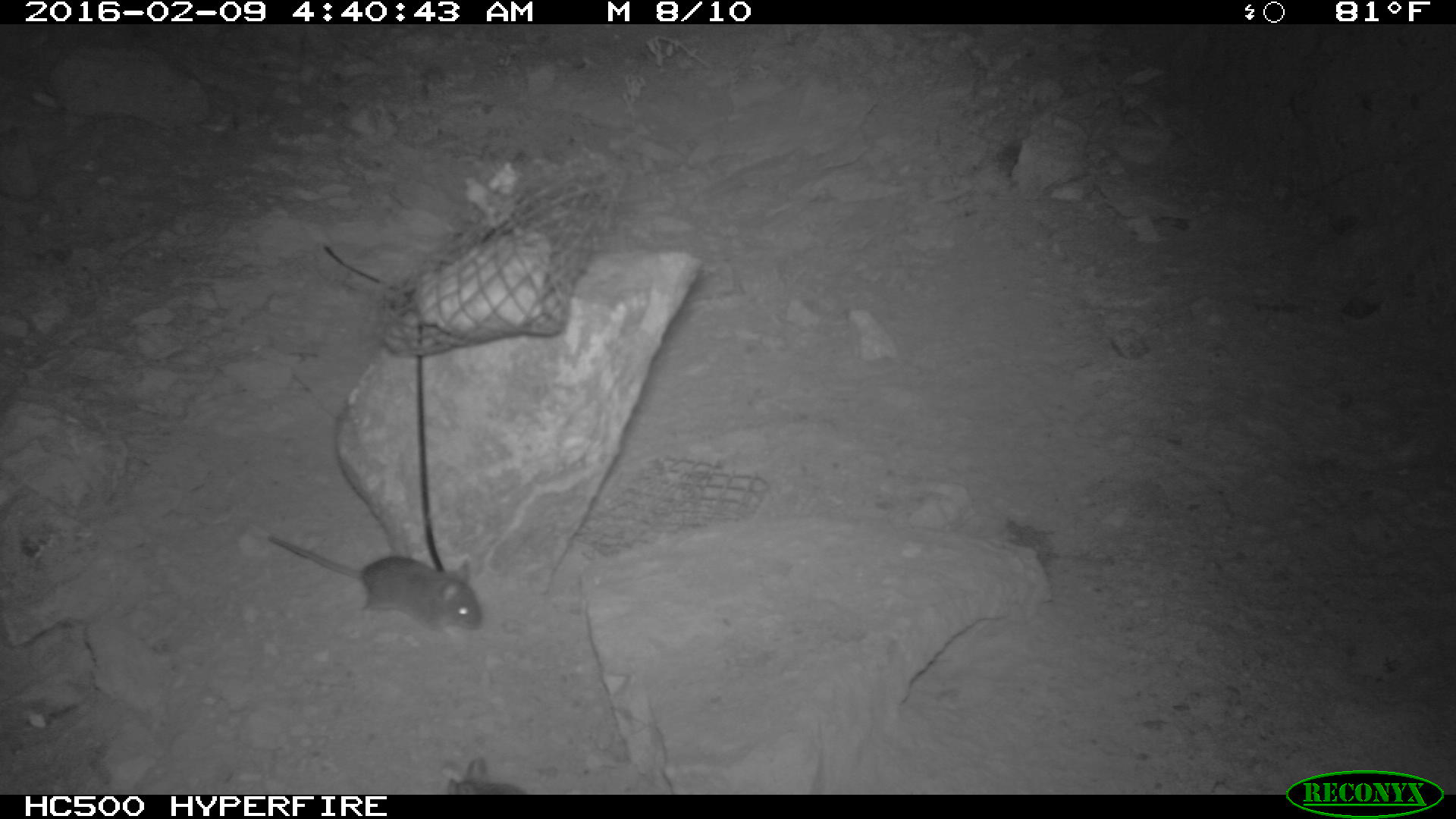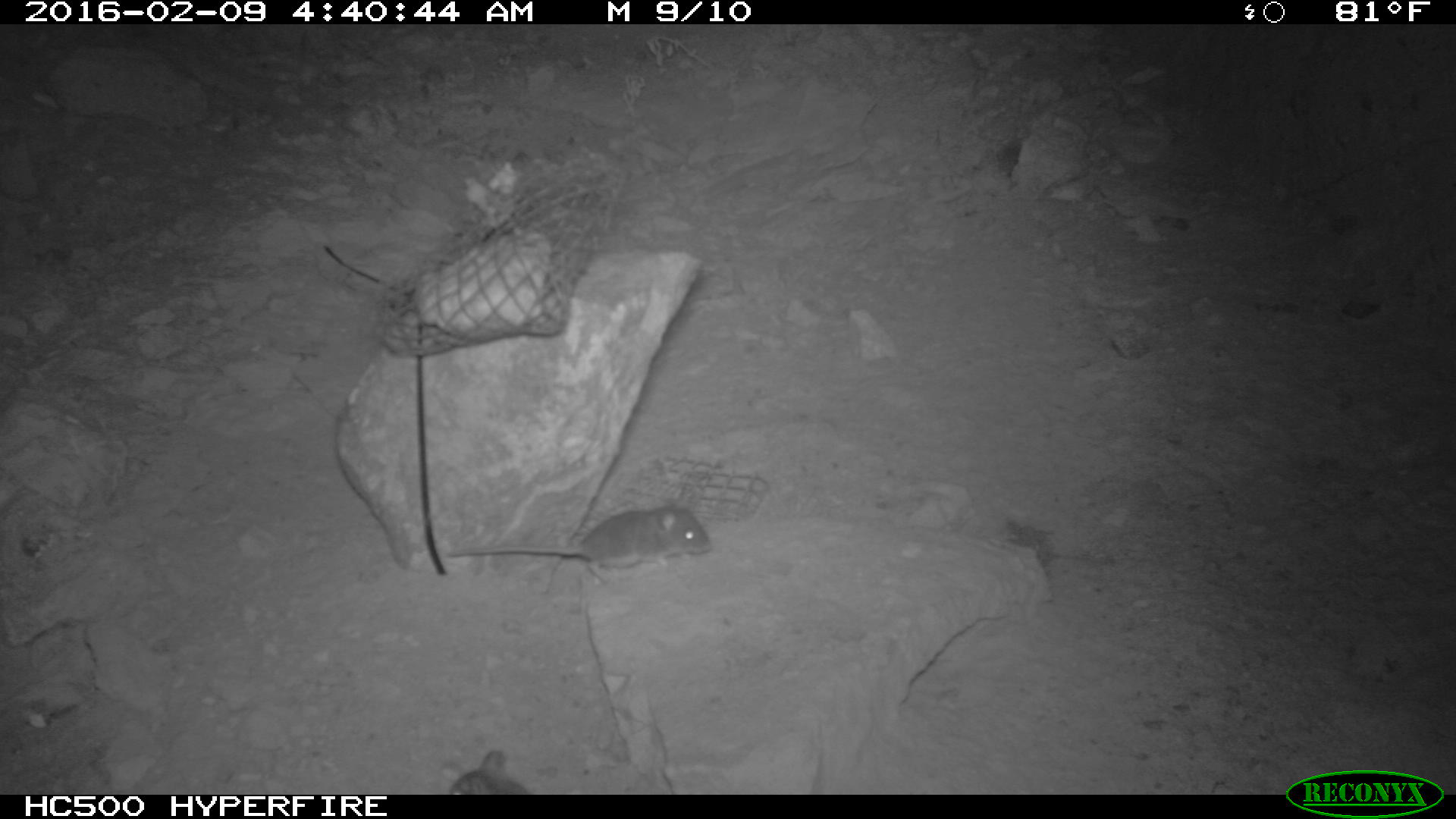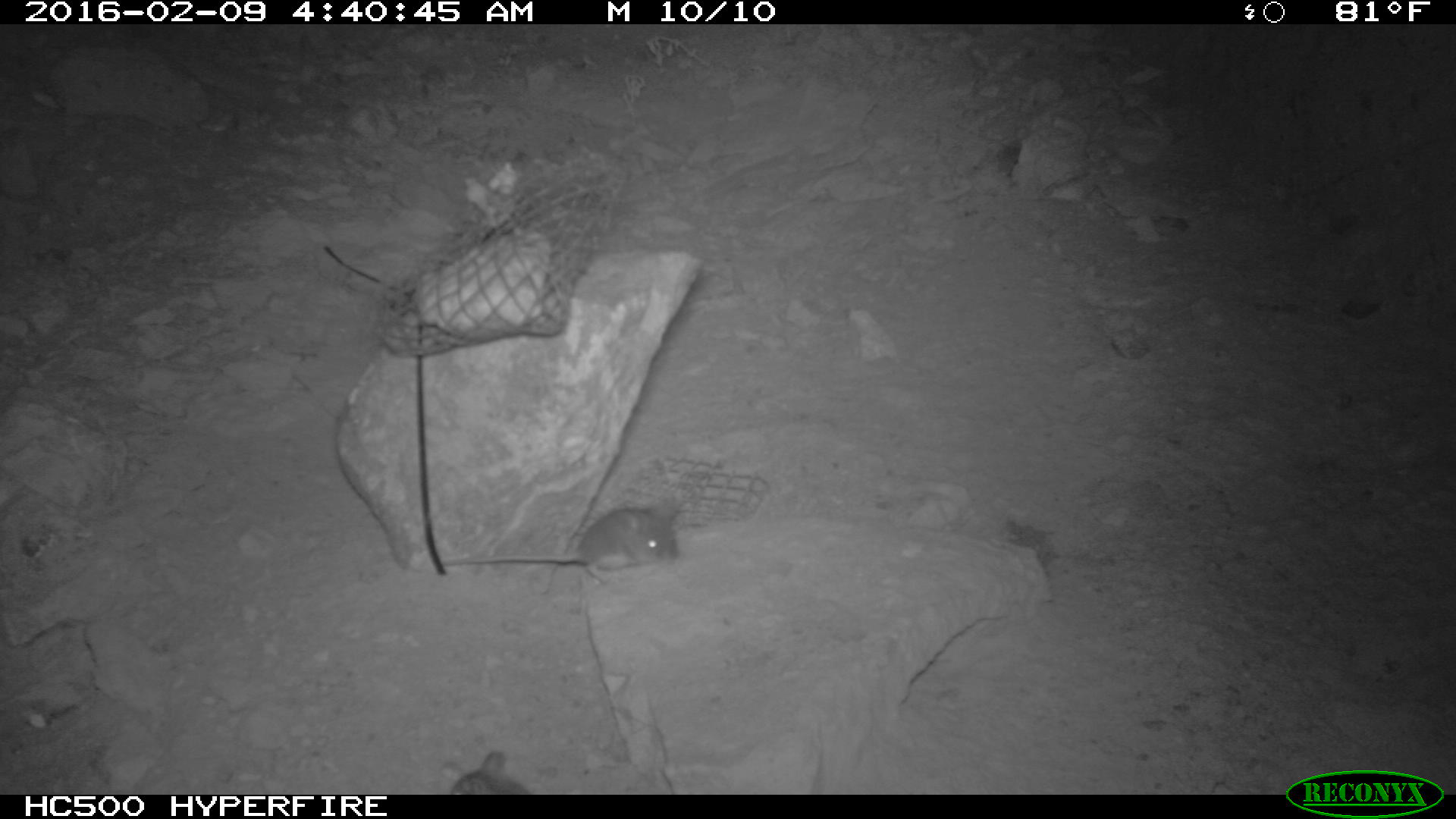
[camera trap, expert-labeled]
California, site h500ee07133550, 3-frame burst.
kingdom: Animalia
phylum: Chordata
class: Mammalia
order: Rodentia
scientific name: Rodentia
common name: rodent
Rodent (Rodentia).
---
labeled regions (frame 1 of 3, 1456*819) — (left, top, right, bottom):
rodent: (262, 532, 484, 635); (439, 754, 524, 794)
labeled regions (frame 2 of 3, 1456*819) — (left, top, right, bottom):
rodent: (445, 501, 711, 581)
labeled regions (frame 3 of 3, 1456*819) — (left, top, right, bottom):
rodent: (445, 497, 688, 581); (449, 747, 522, 795)